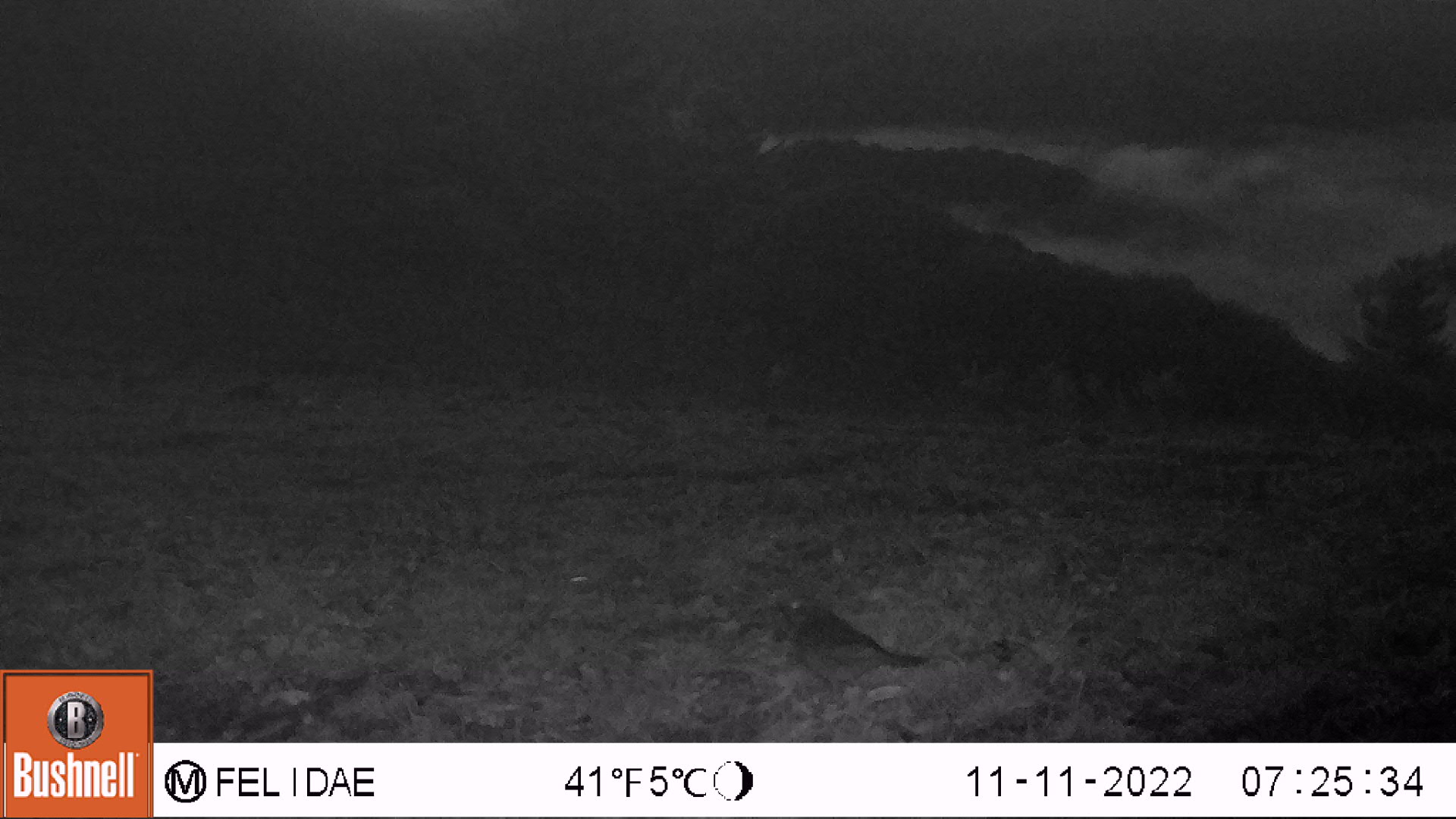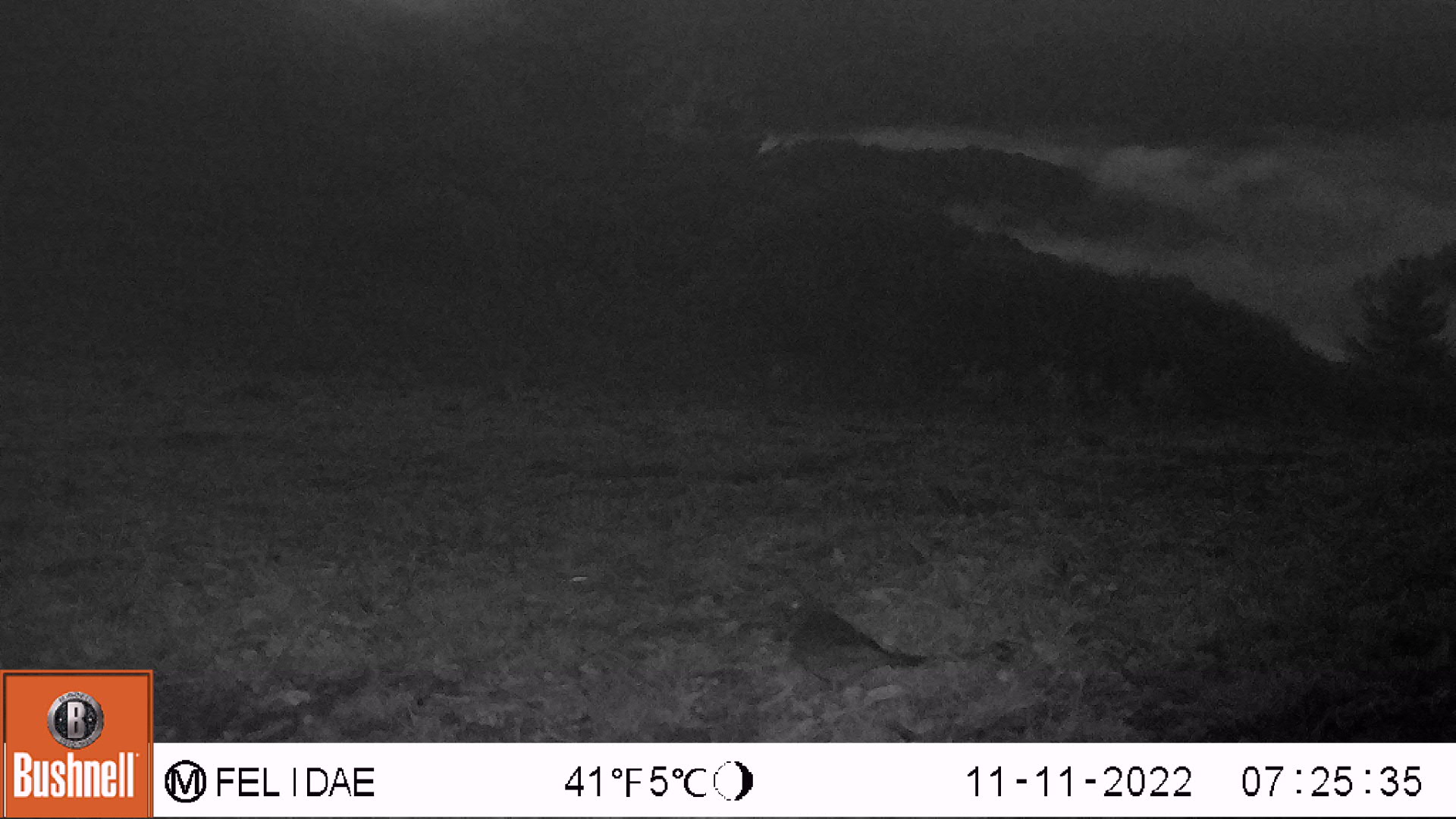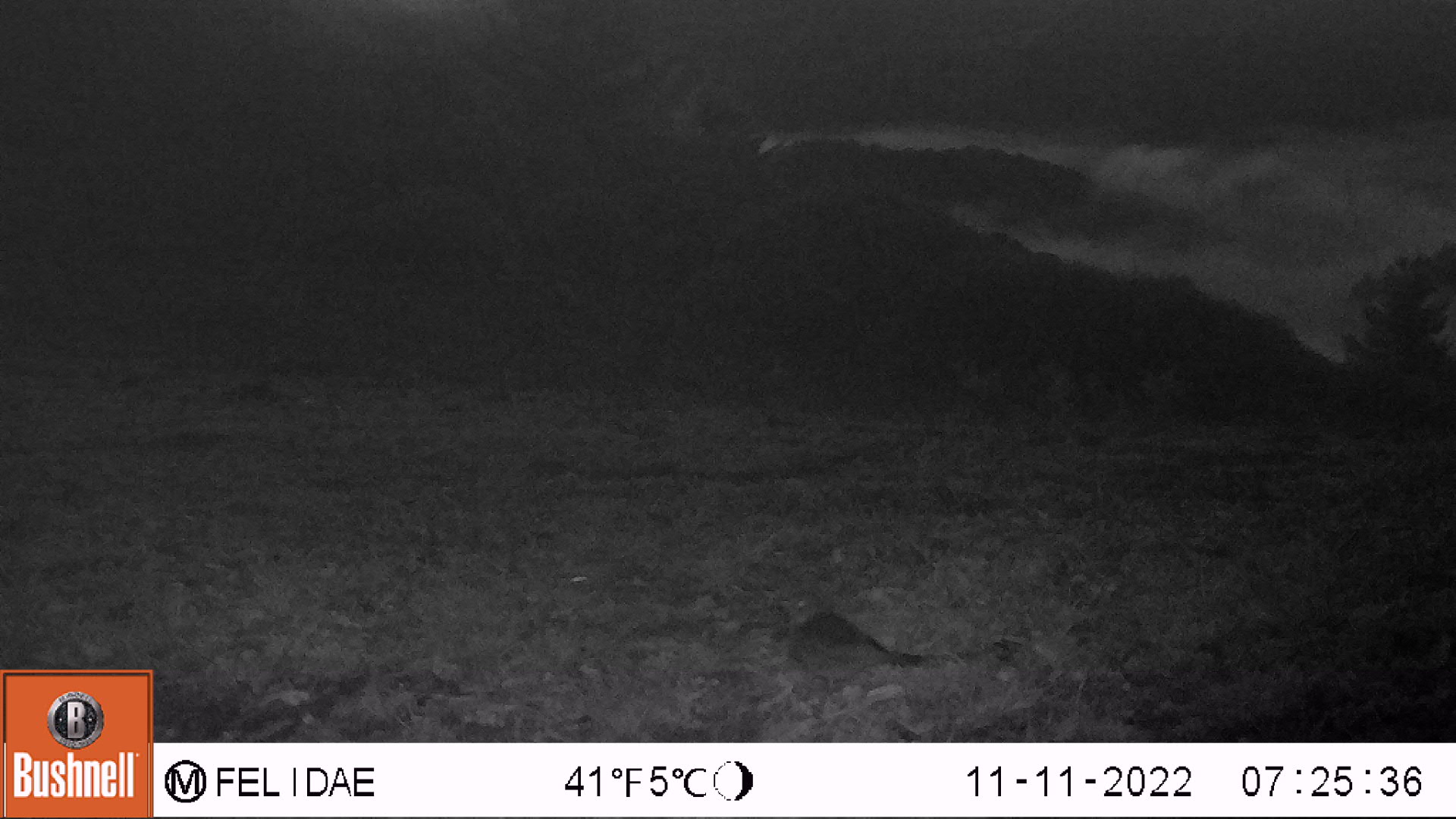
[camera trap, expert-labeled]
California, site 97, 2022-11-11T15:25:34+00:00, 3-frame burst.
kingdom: Animalia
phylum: Chordata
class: Aves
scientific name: Aves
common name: bird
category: unknown bird